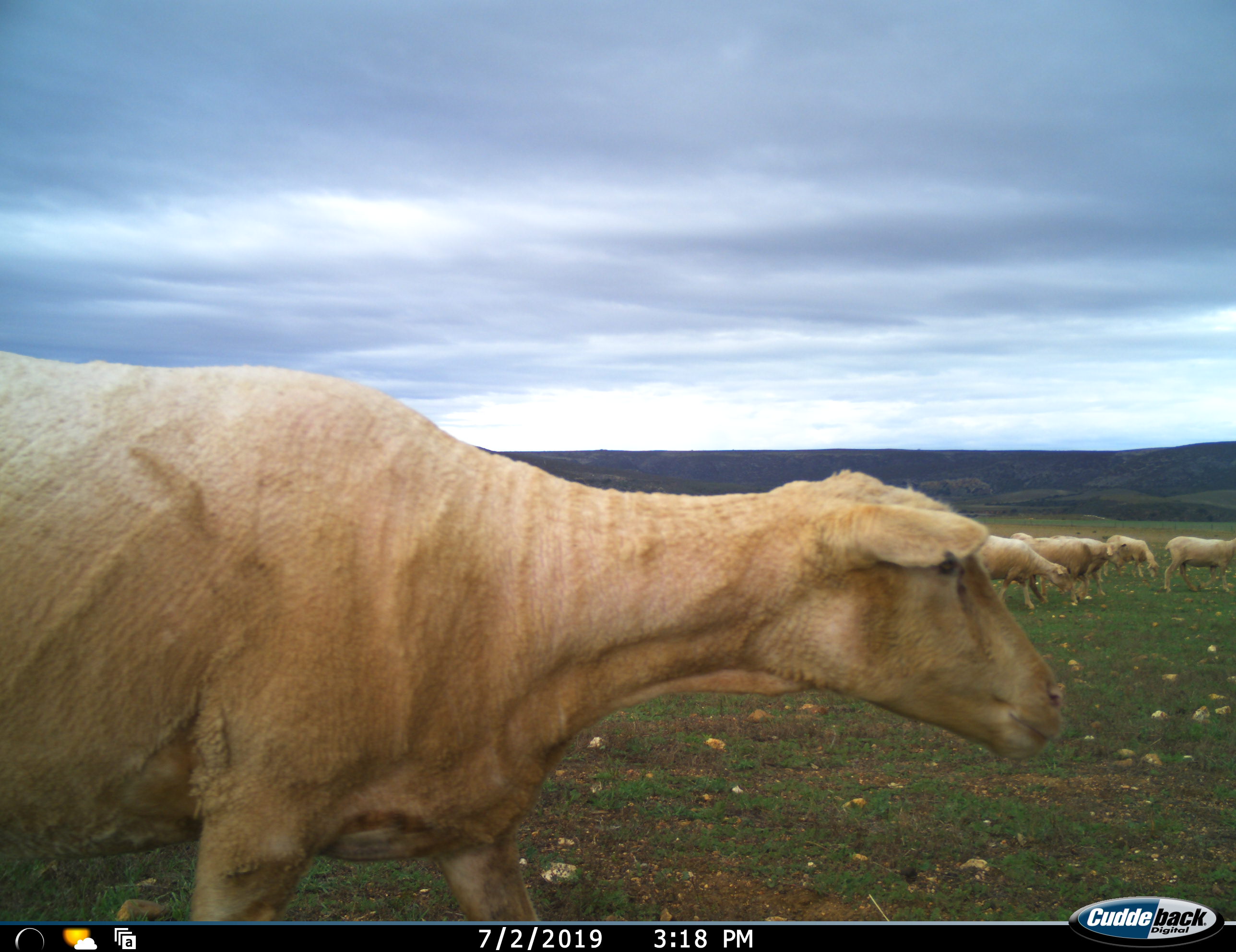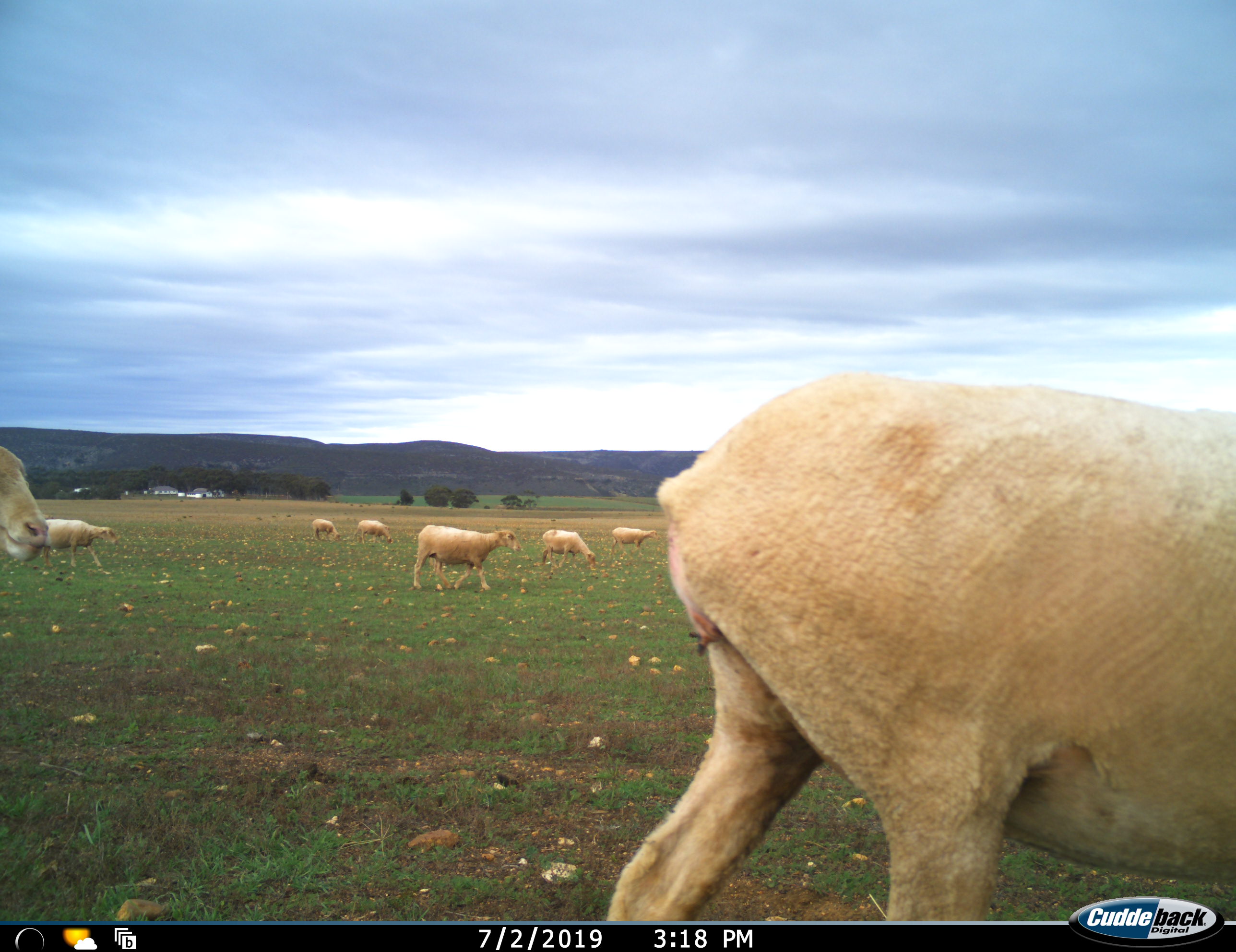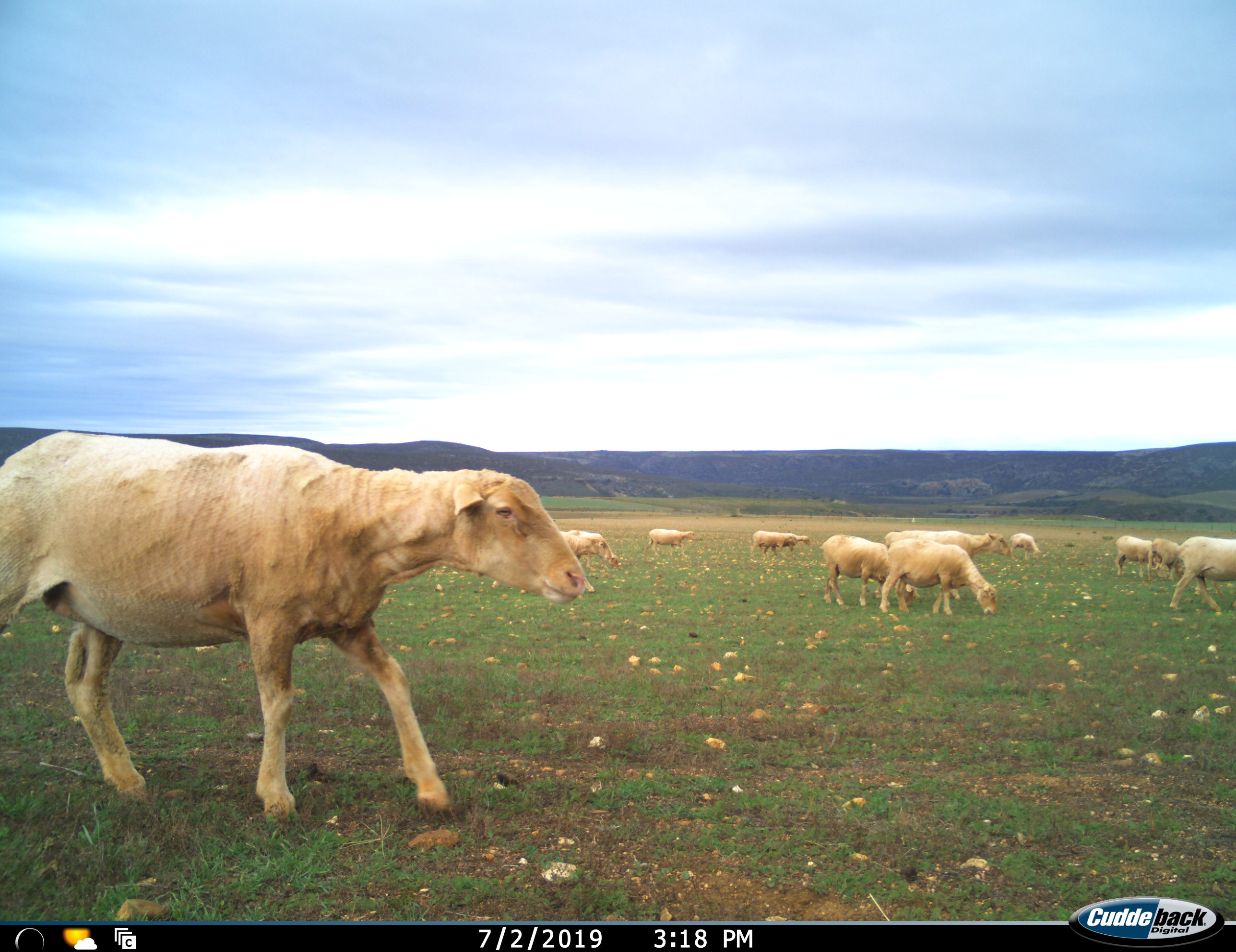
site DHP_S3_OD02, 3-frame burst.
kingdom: Animalia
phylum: Chordata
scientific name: Vertebrata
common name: domestic animal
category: domesticanimal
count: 11-50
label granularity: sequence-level